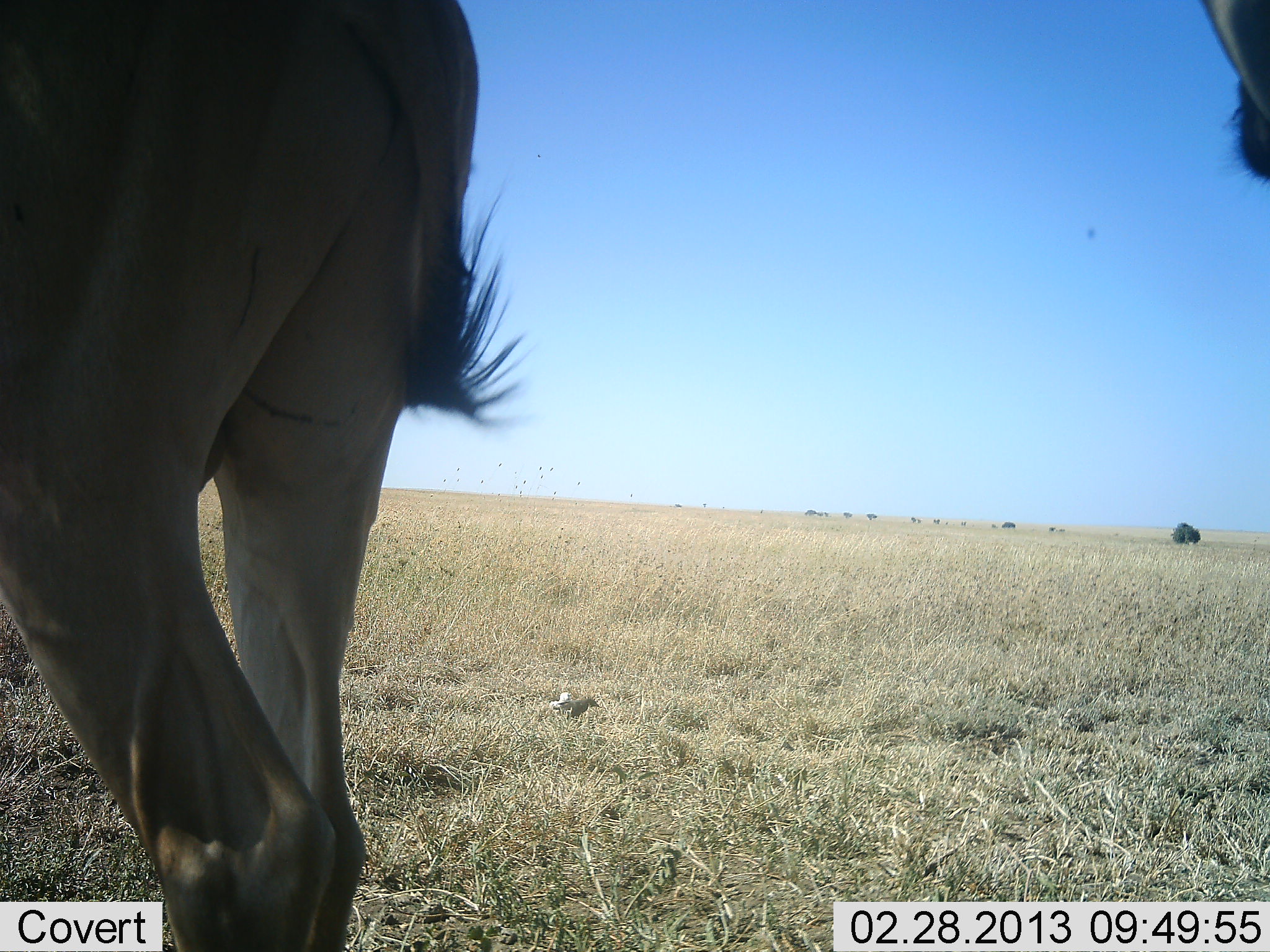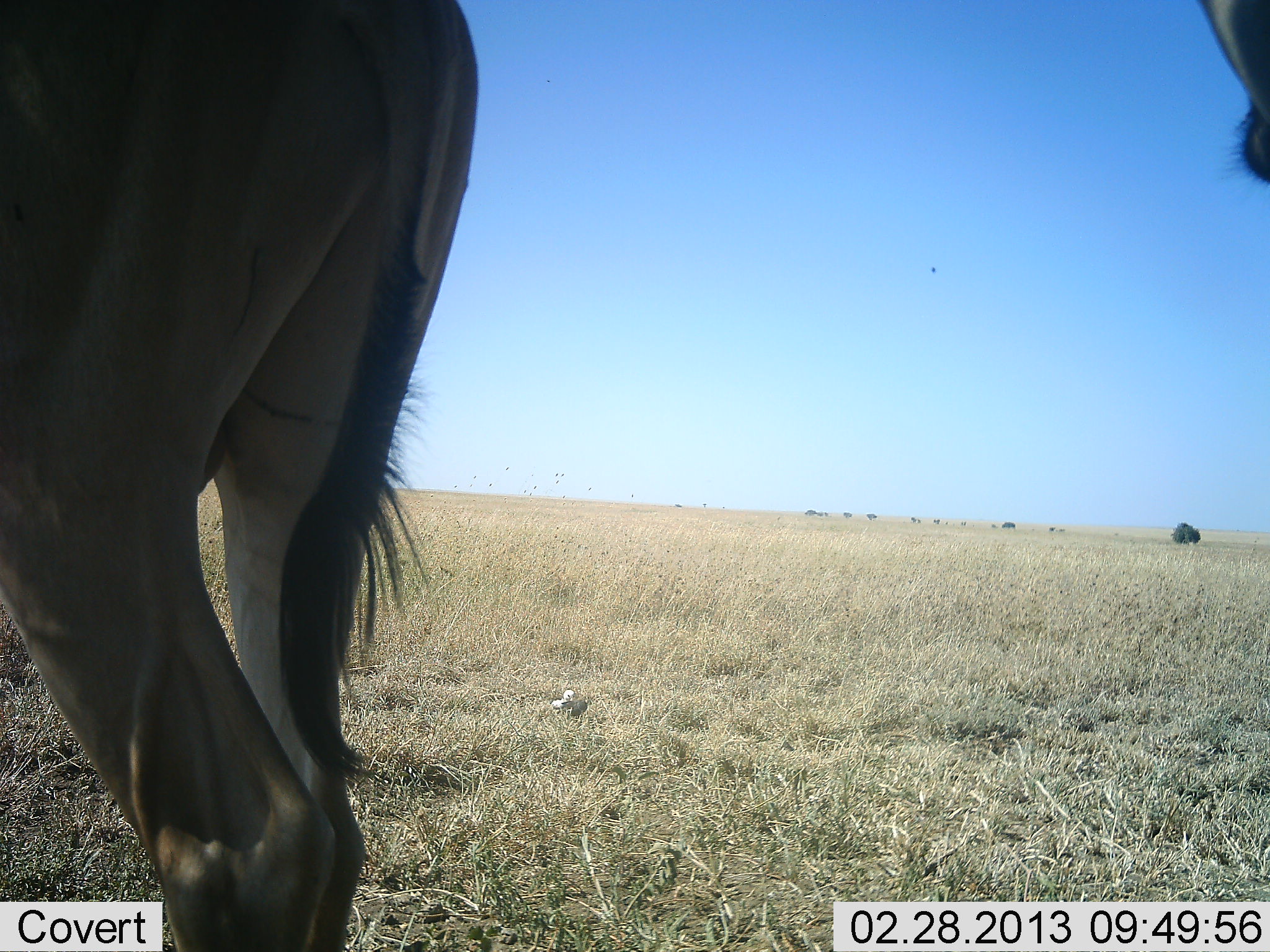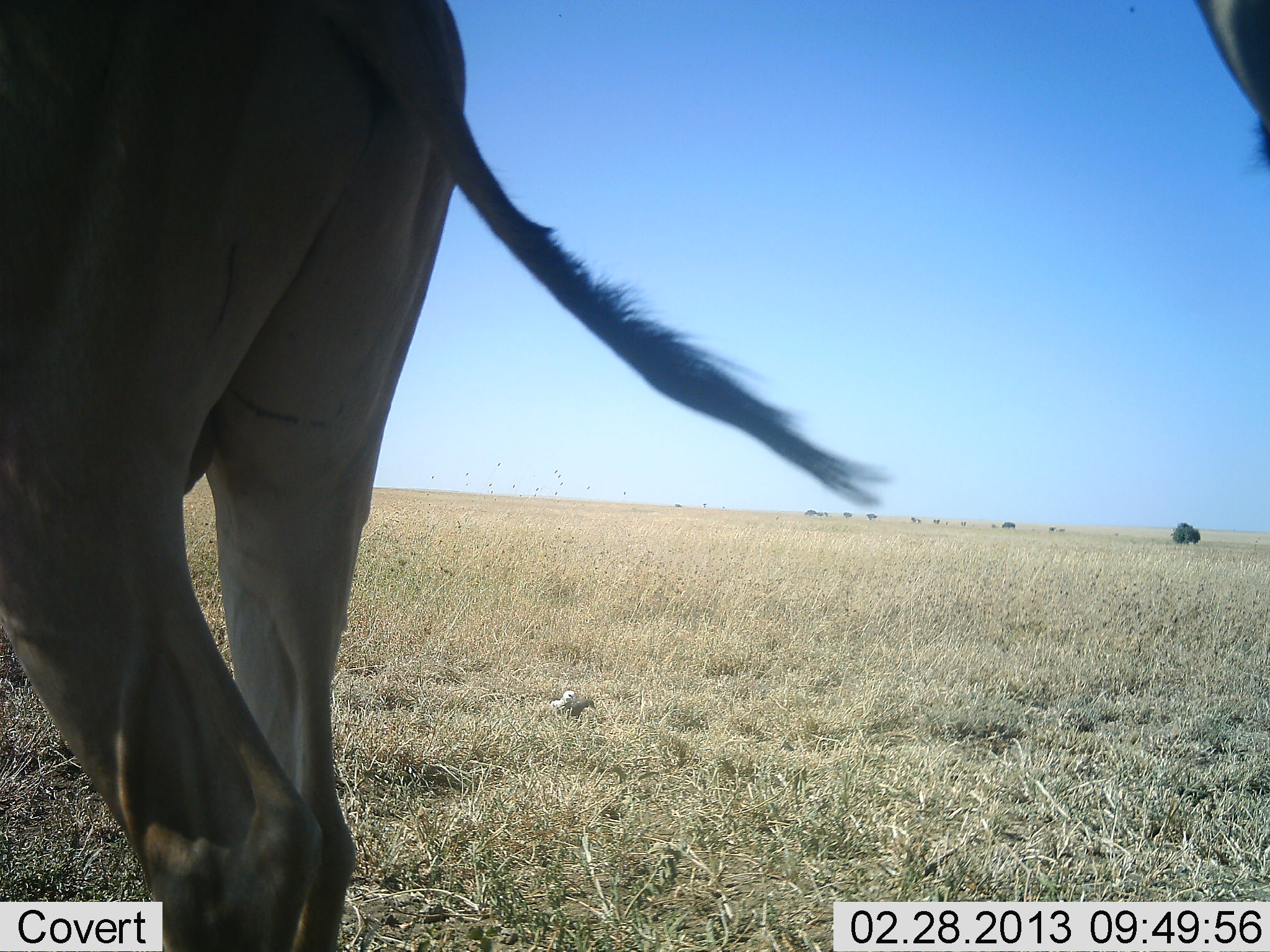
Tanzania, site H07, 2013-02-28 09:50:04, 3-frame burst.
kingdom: Animalia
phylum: Chordata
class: Mammalia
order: Artiodactyla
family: Bovidae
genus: Alcelaphus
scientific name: Alcelaphus buselaphus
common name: hartebeest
Hartebeest (Alcelaphus buselaphus), count 2. Behavior (volunteer vote fractions): standing 100%, resting 0%, moving 0%, interacting 0%. Young present (vote fraction): 0%. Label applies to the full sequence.